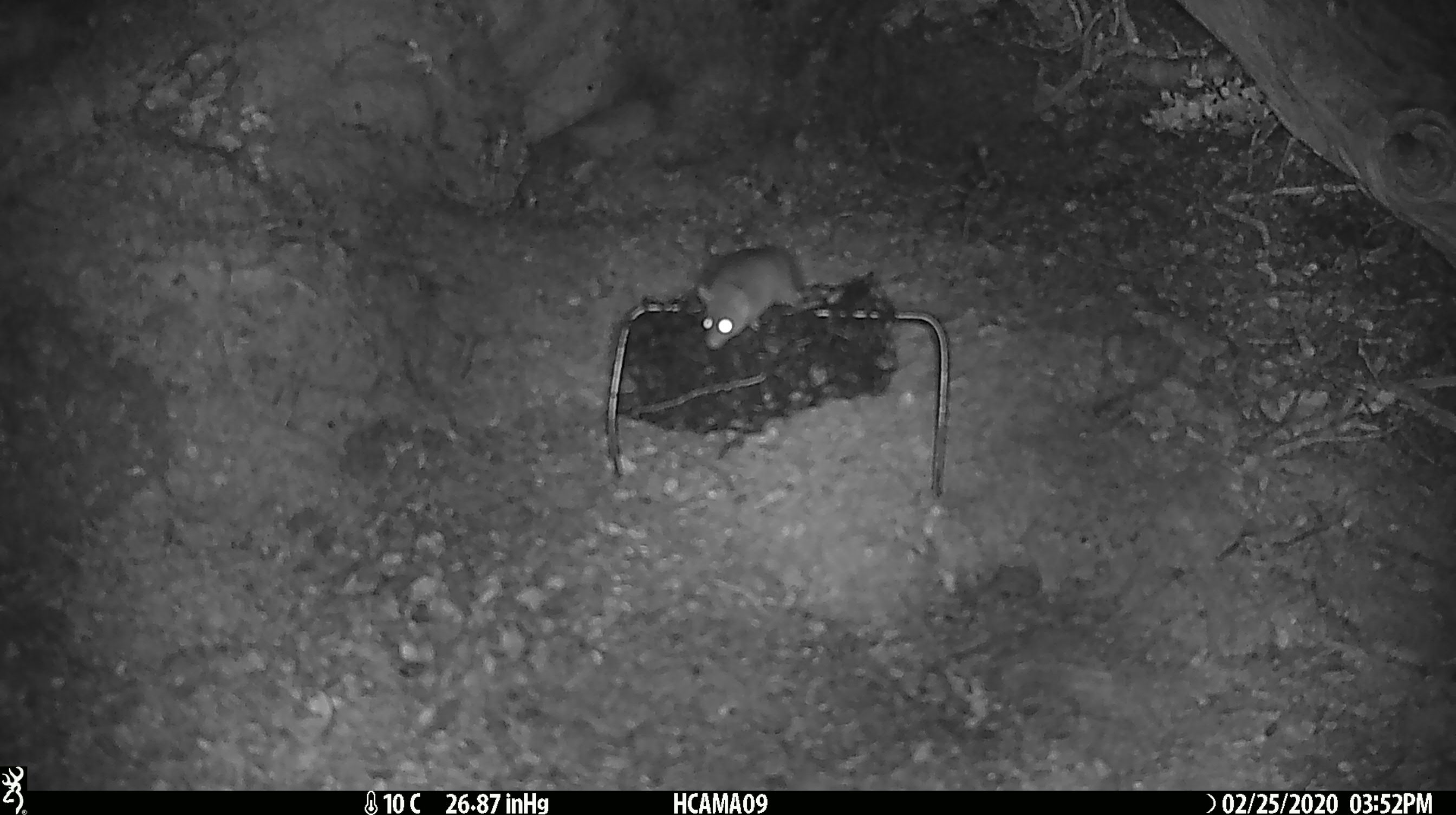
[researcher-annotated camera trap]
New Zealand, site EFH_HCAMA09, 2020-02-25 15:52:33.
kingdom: Animalia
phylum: Chordata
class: Mammalia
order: Rodentia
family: Muridae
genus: Mus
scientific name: Mus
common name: mouse